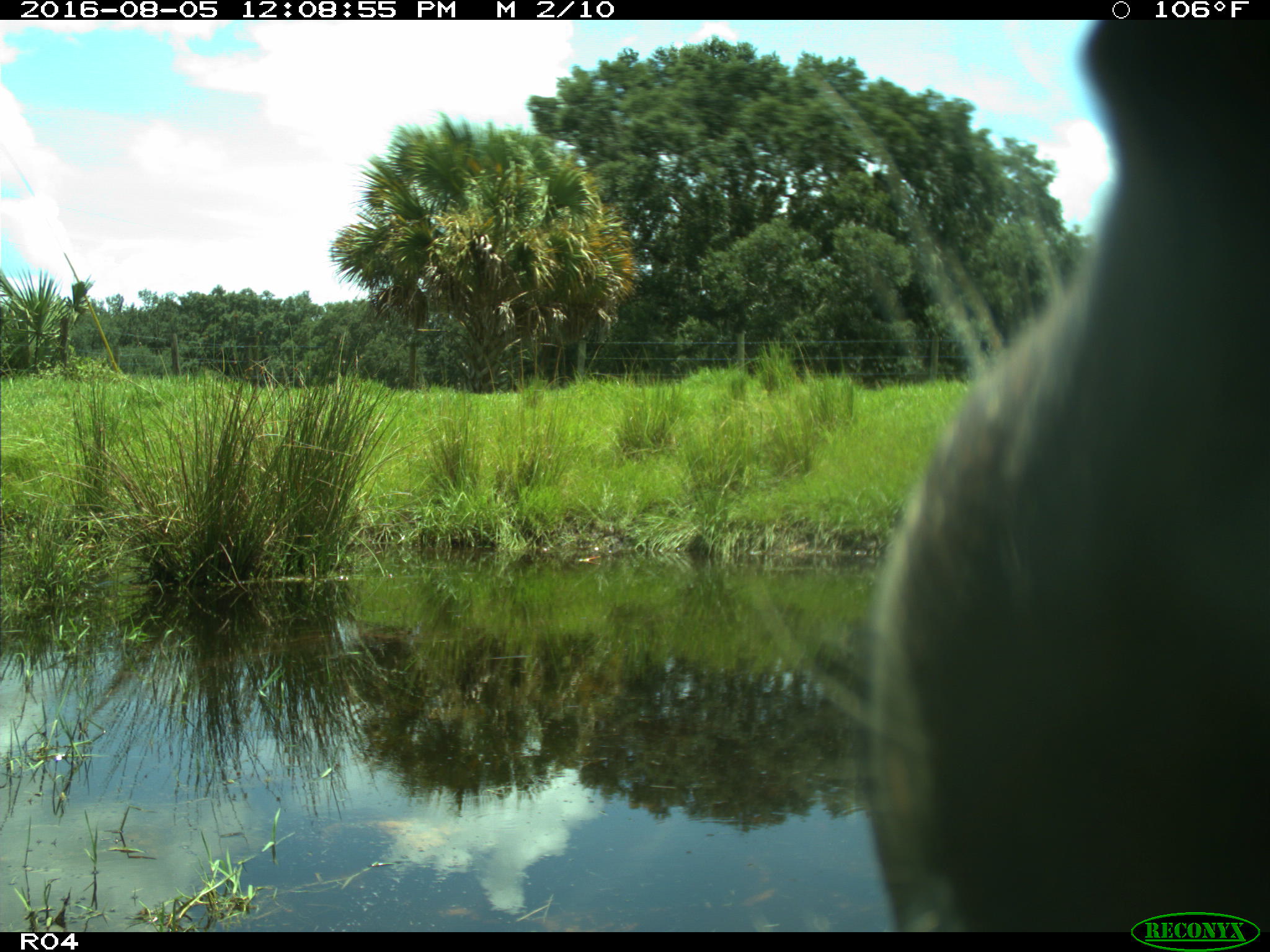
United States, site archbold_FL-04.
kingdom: Animalia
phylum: Chordata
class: Mammalia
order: Artiodactyla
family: Bovidae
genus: Bos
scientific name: Bos taurus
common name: domestic cow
Bos taurus (domestic cow).